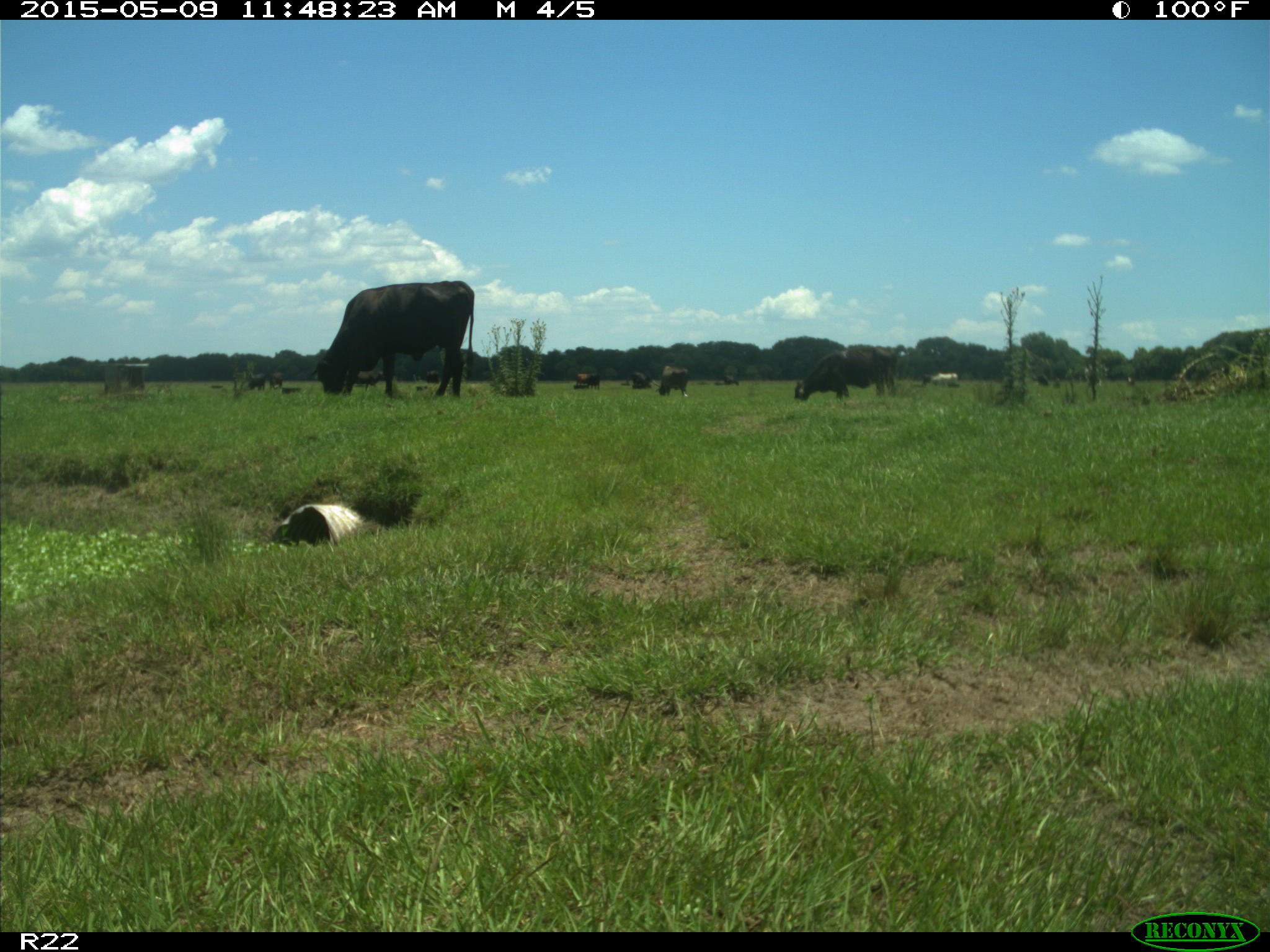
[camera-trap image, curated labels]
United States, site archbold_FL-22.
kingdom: Animalia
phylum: Chordata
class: Mammalia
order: Artiodactyla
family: Bovidae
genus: Bos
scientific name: Bos taurus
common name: domestic cow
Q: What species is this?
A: Bos taurus (domestic cow).